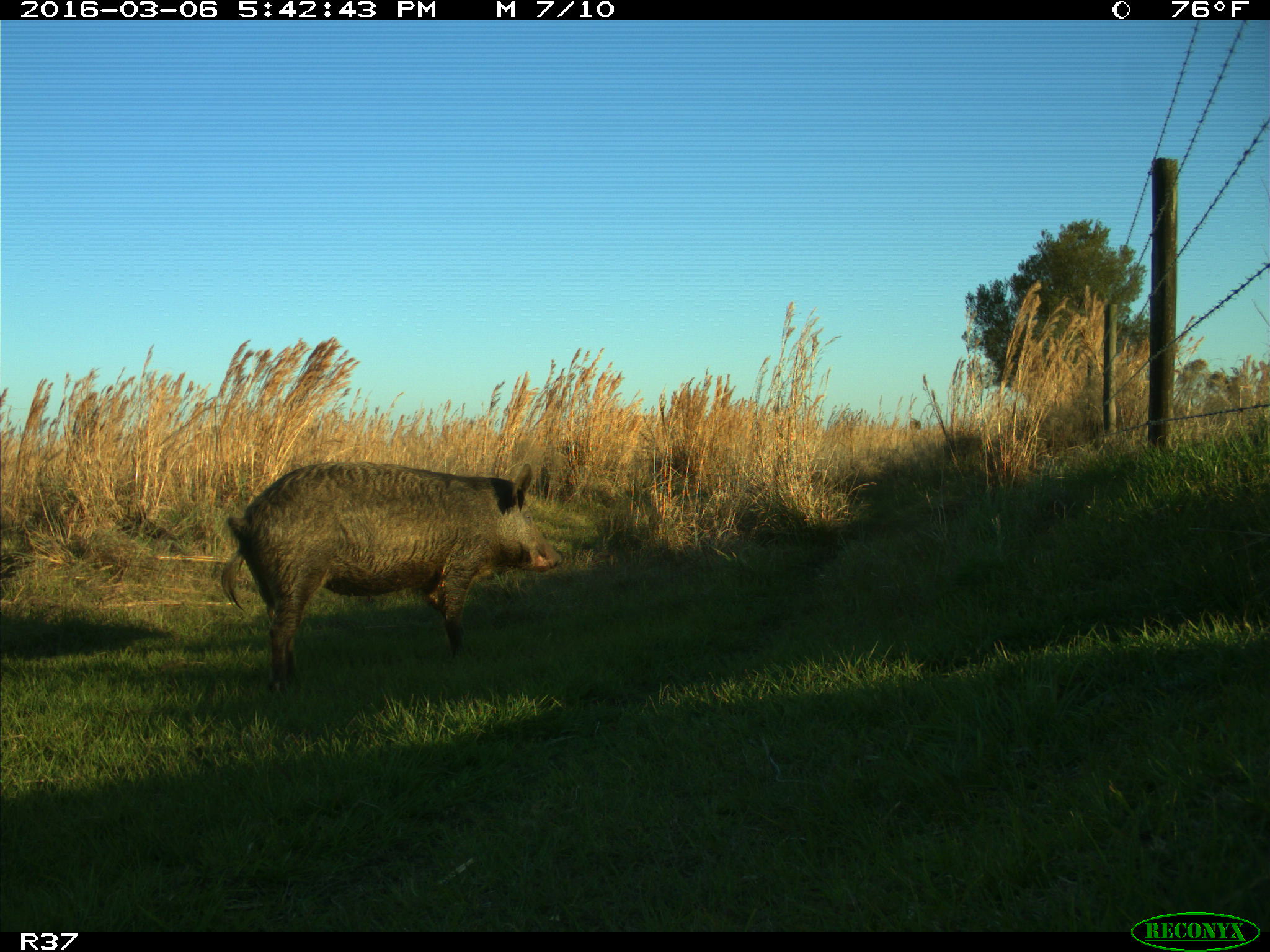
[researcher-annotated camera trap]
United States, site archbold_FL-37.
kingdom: Animalia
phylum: Chordata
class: Mammalia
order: Artiodactyla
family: Suidae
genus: Sus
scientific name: Sus scrofa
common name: wild boar